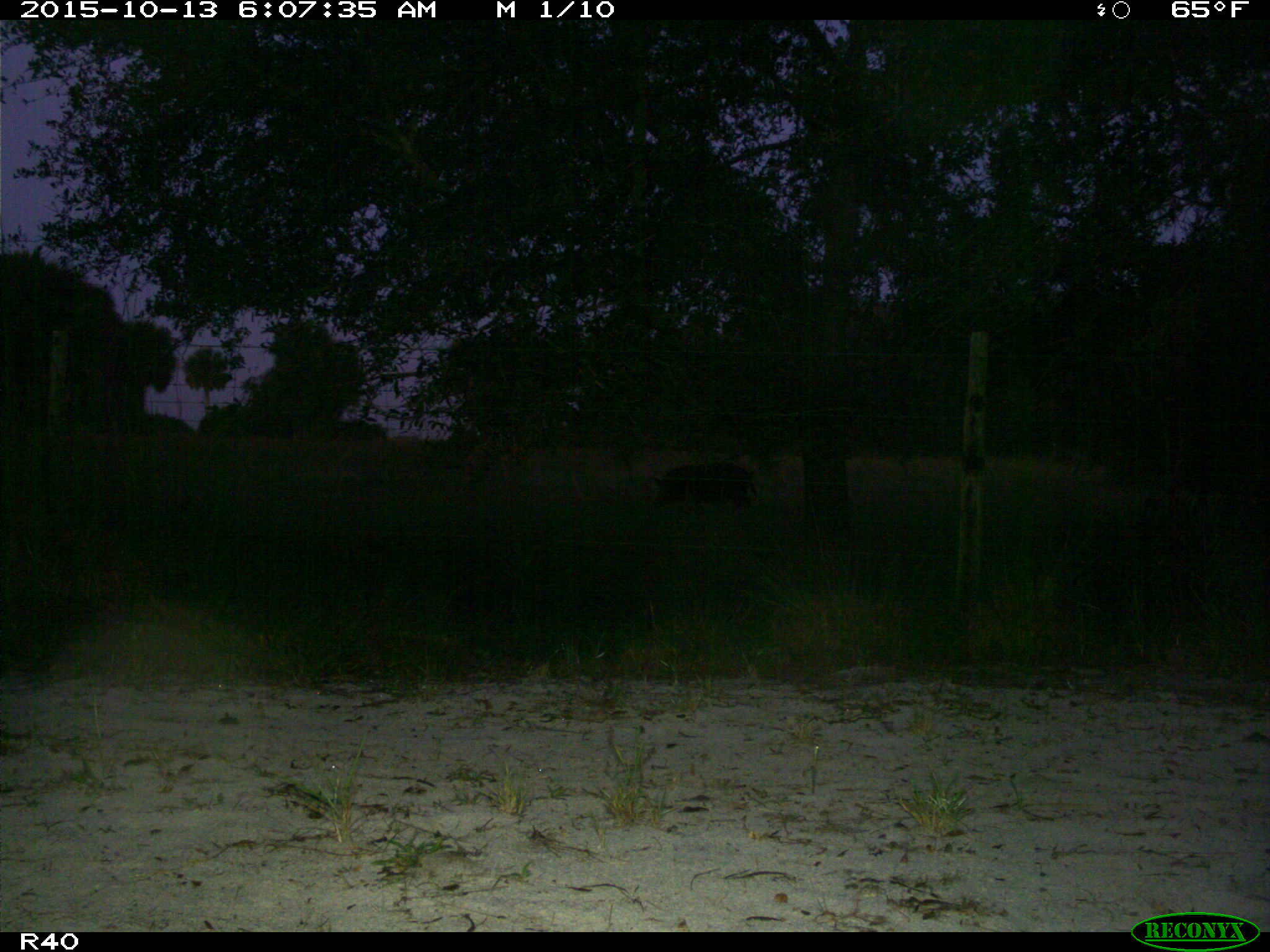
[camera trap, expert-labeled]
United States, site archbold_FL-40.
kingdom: Animalia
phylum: Chordata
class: Mammalia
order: Artiodactyla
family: Suidae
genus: Sus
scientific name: Sus scrofa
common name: wild boar